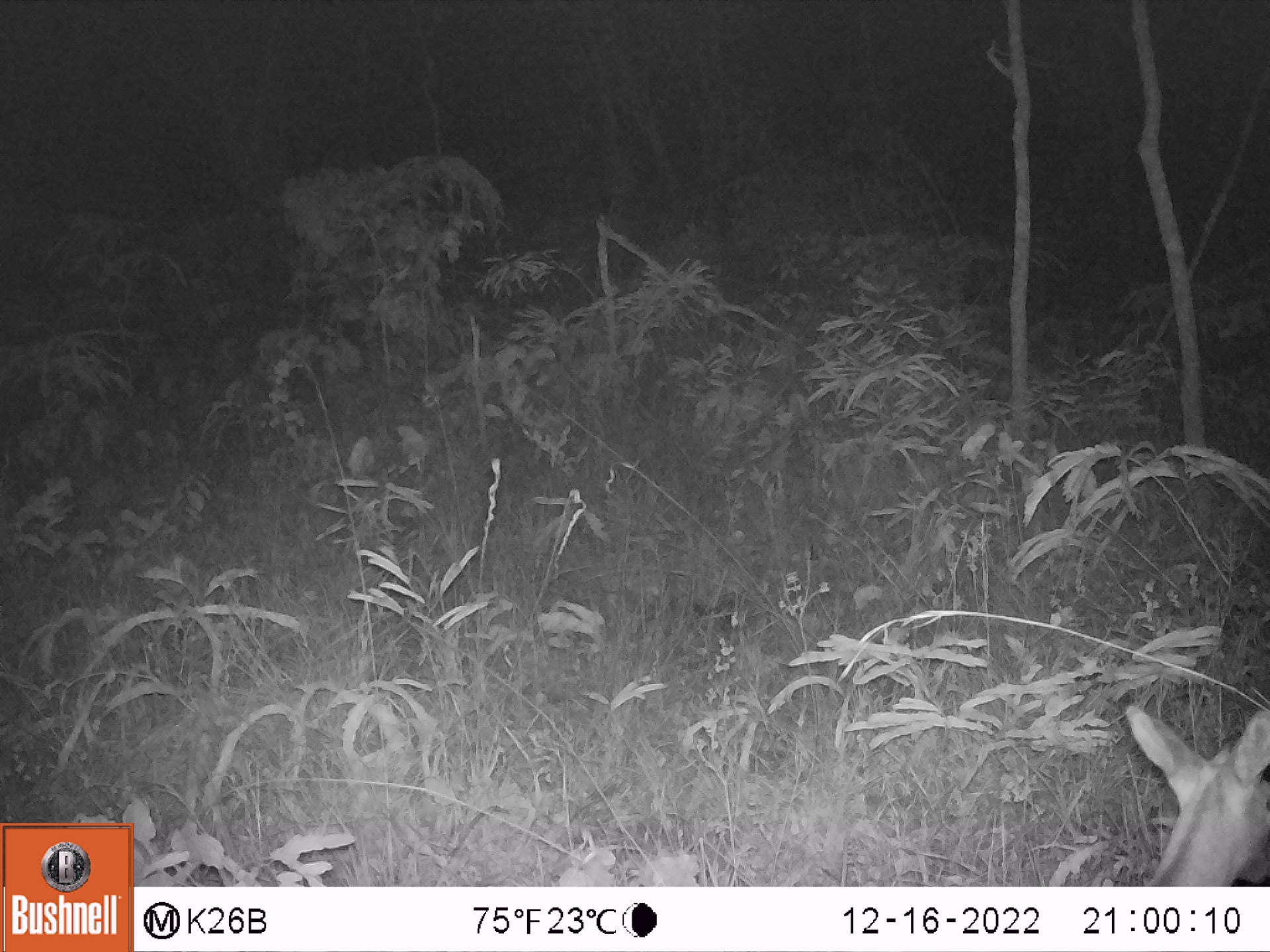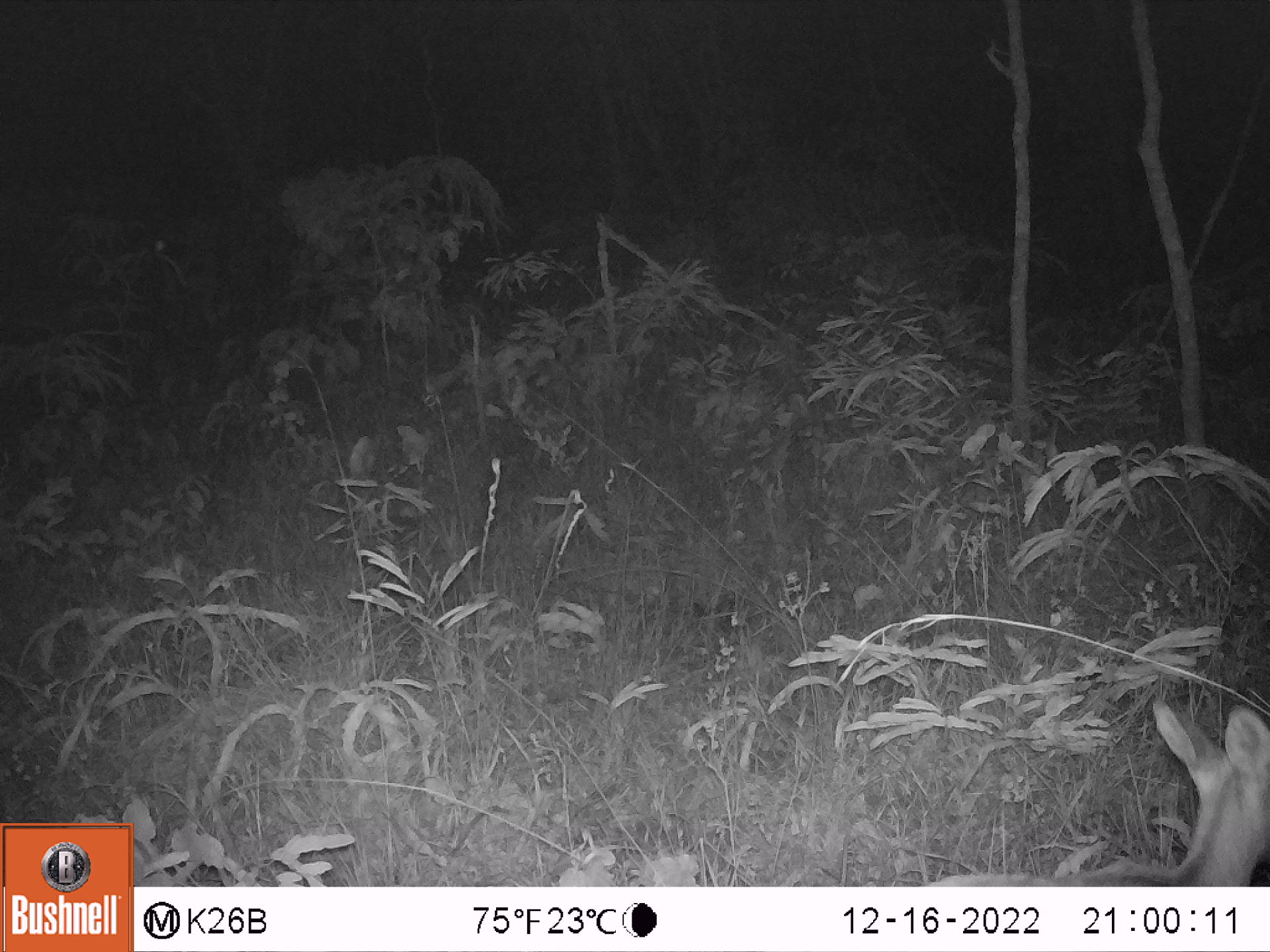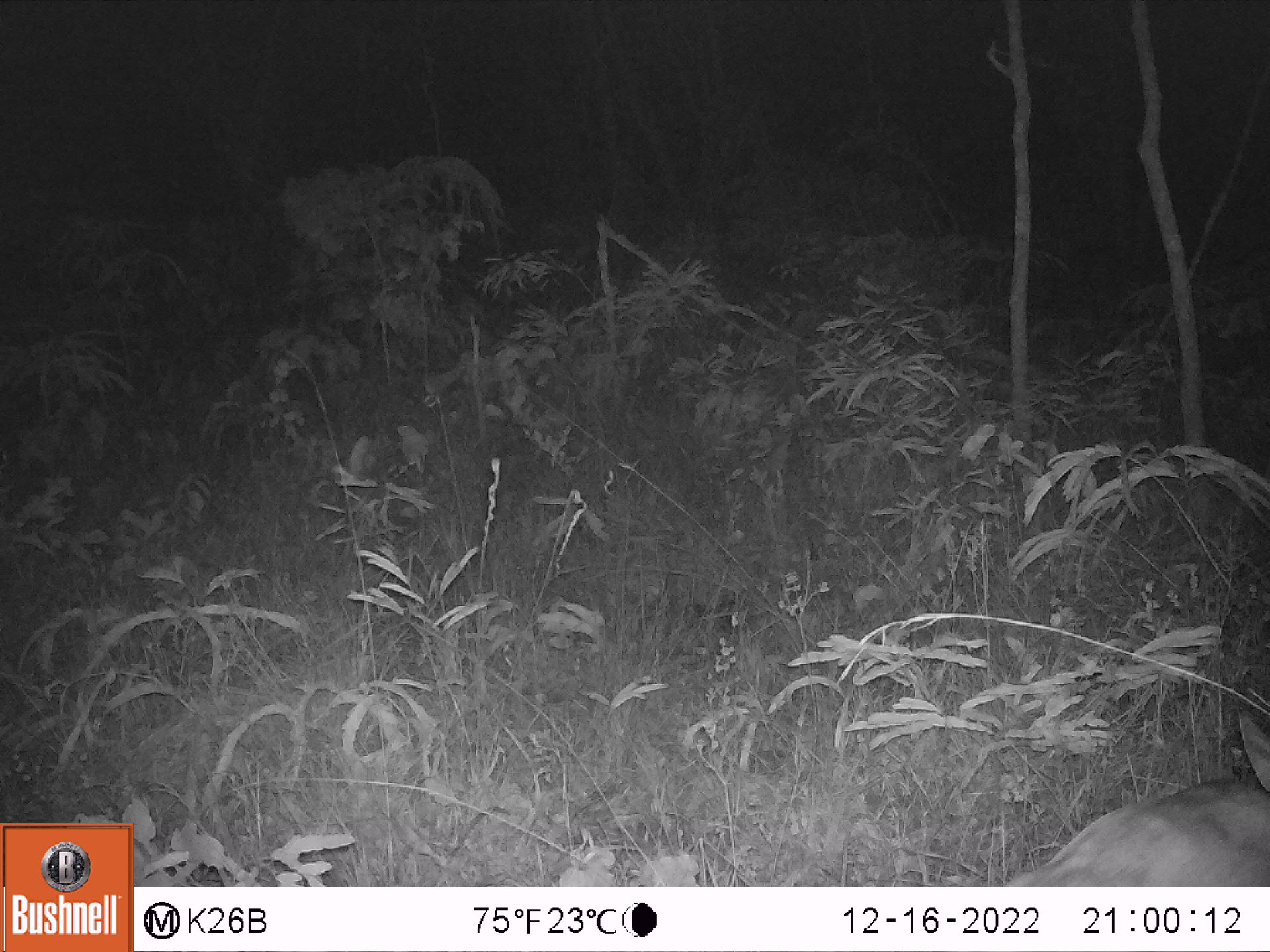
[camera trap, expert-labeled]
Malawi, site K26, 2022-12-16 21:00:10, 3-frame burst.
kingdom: Animalia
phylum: Chordata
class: Mammalia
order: Tubulidentata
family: Orycteropodidae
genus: Orycteropus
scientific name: Orycteropus afer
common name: aardvark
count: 1